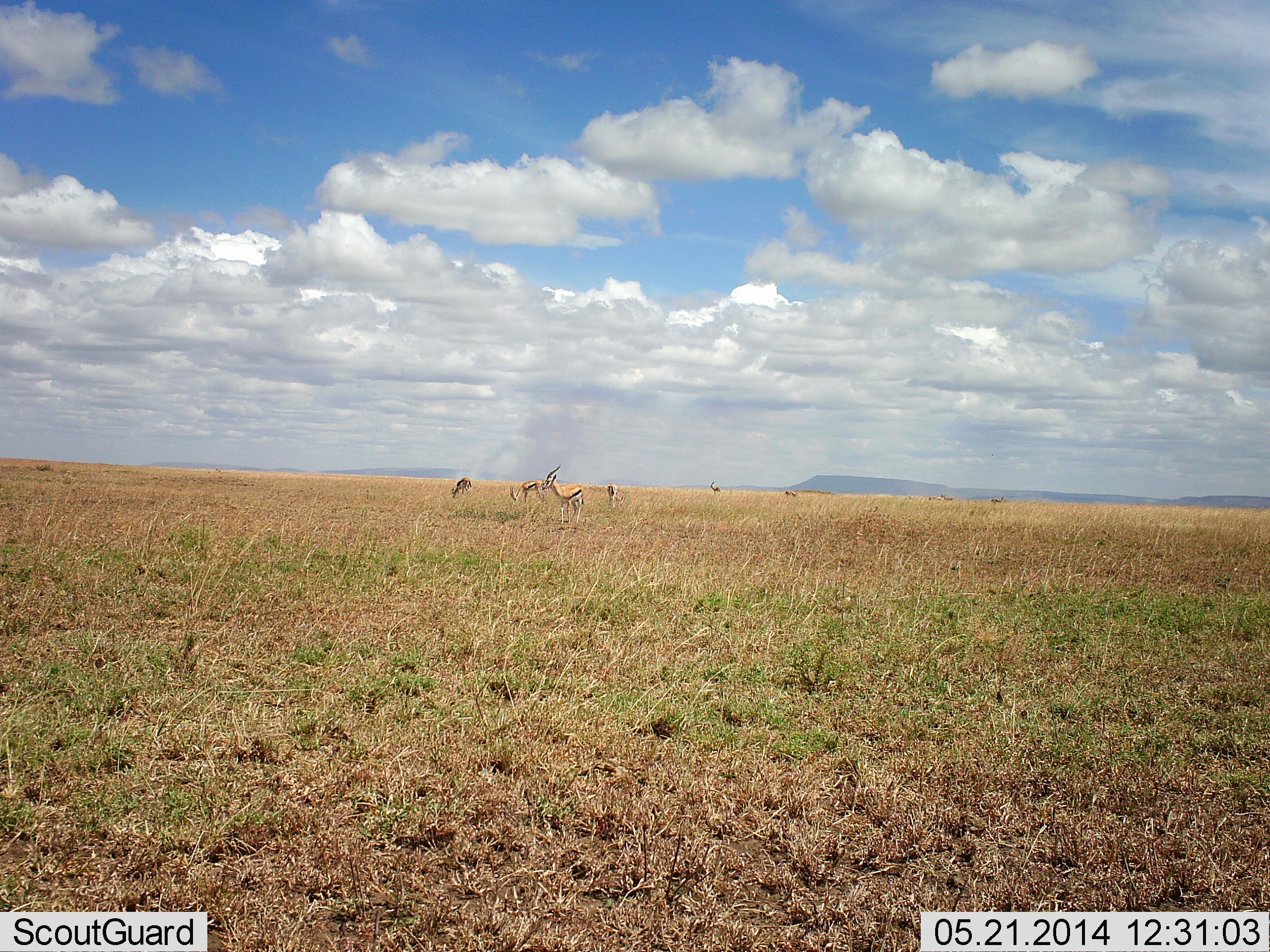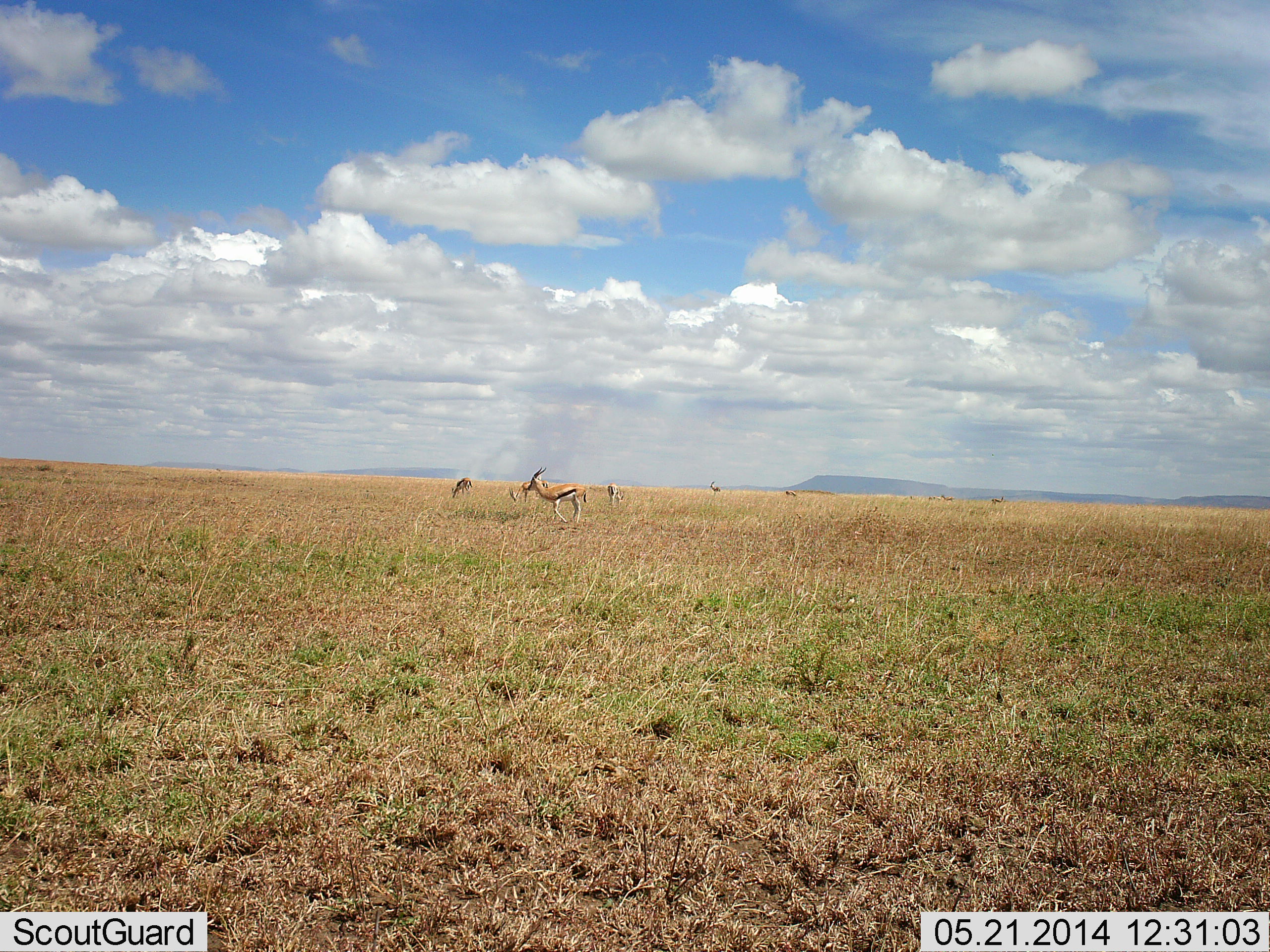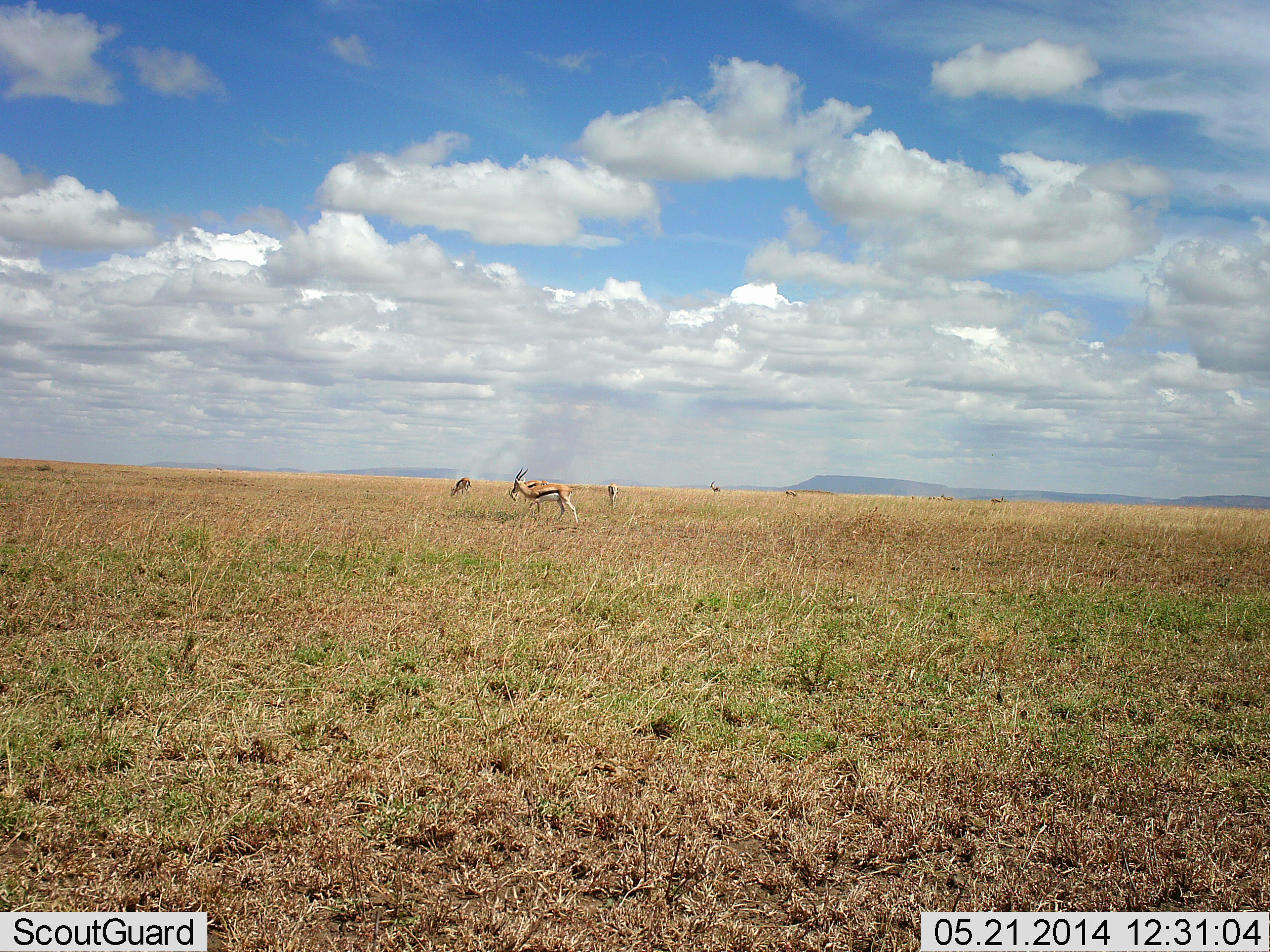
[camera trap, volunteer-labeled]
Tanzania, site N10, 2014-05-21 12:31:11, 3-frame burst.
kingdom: Animalia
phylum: Chordata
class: Mammalia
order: Artiodactyla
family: Bovidae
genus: Eudorcas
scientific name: Eudorcas thomsonii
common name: thomson's gazelle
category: gazellethomsons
Gazellethomsons (thomson's gazelle) (Eudorcas thomsonii), count 7. Behavior (volunteer vote fractions): standing 50%, resting 10%, moving 30%, interacting 0%. Young present (vote fraction): 10%. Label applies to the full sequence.